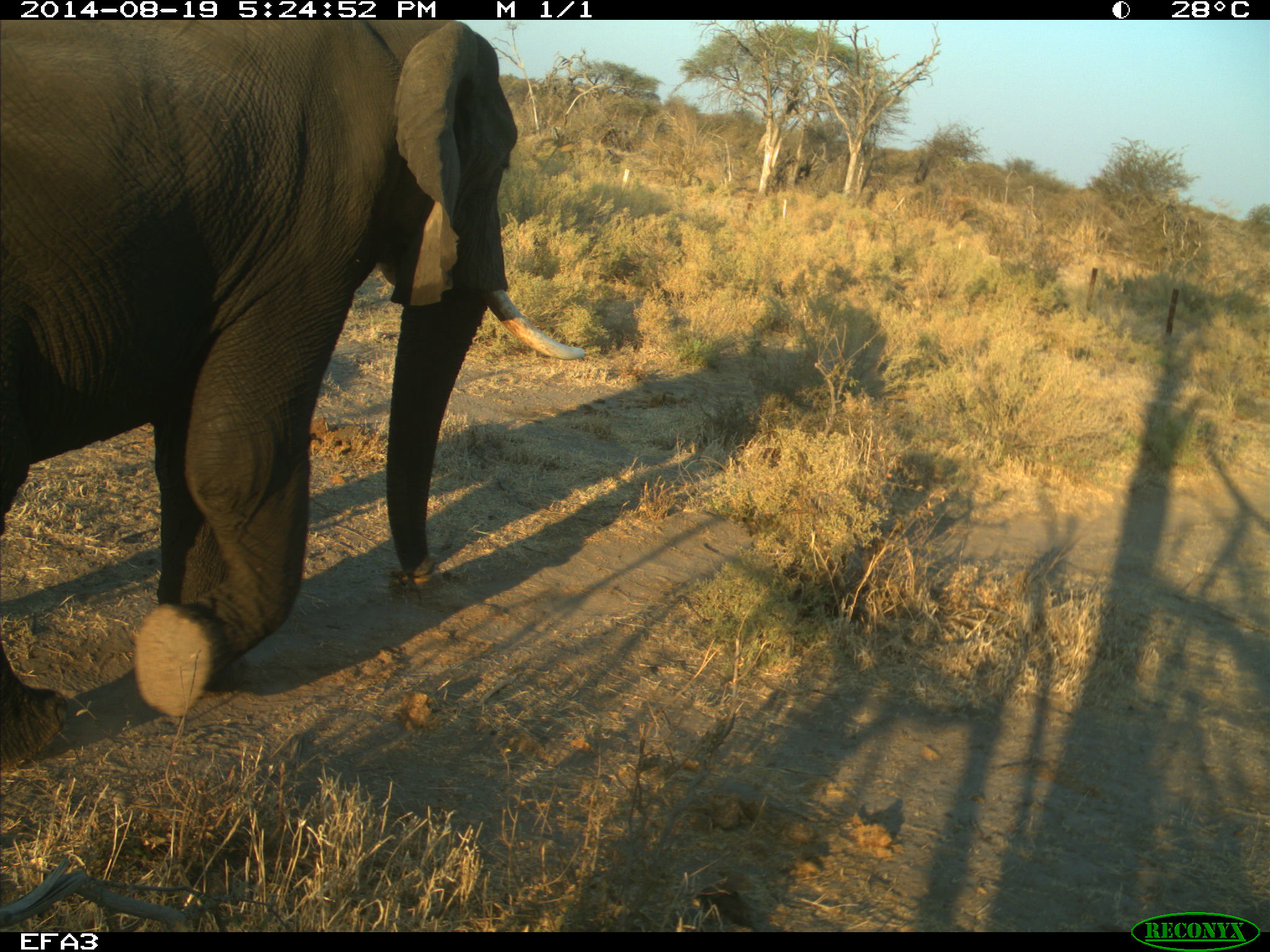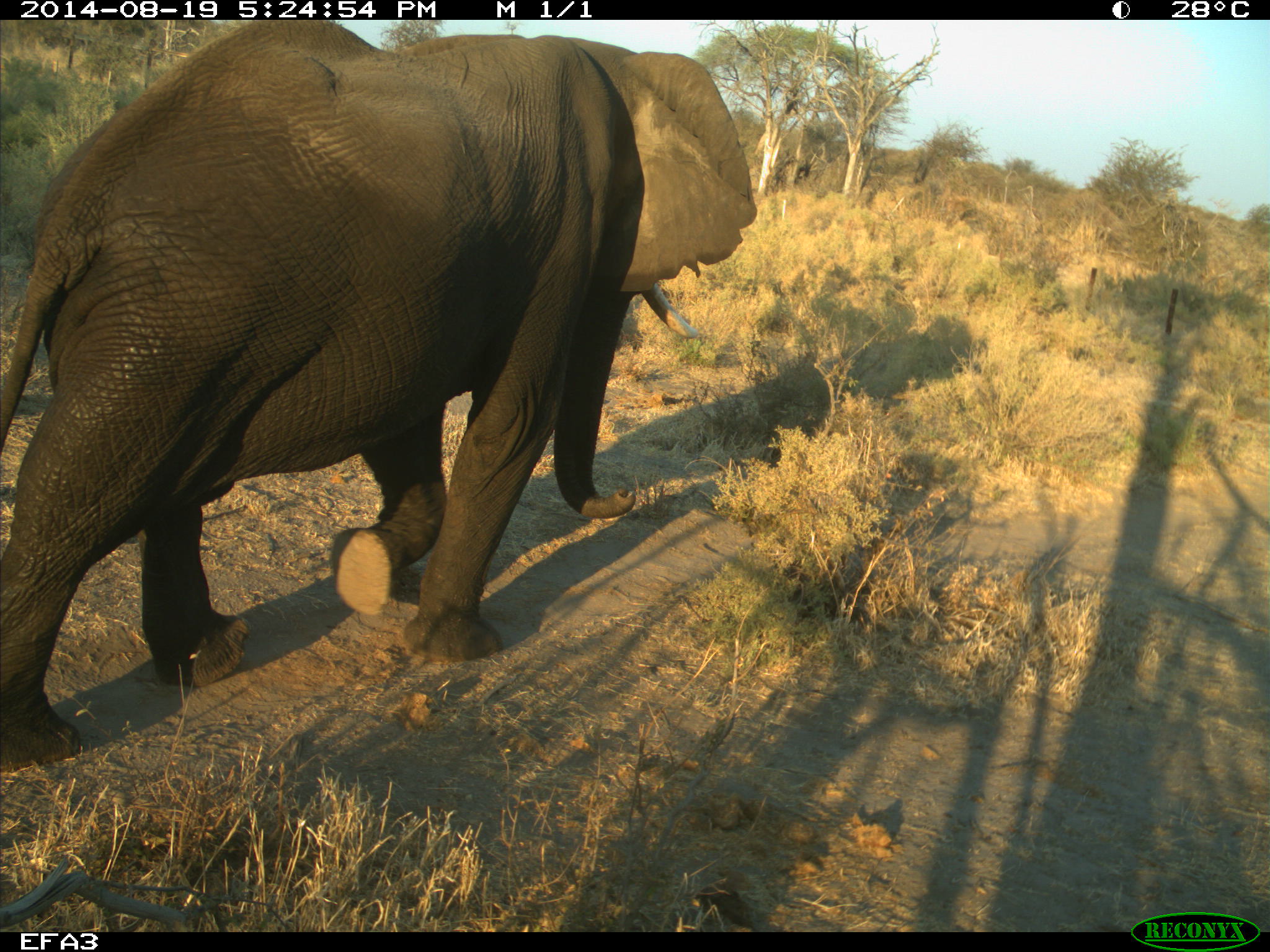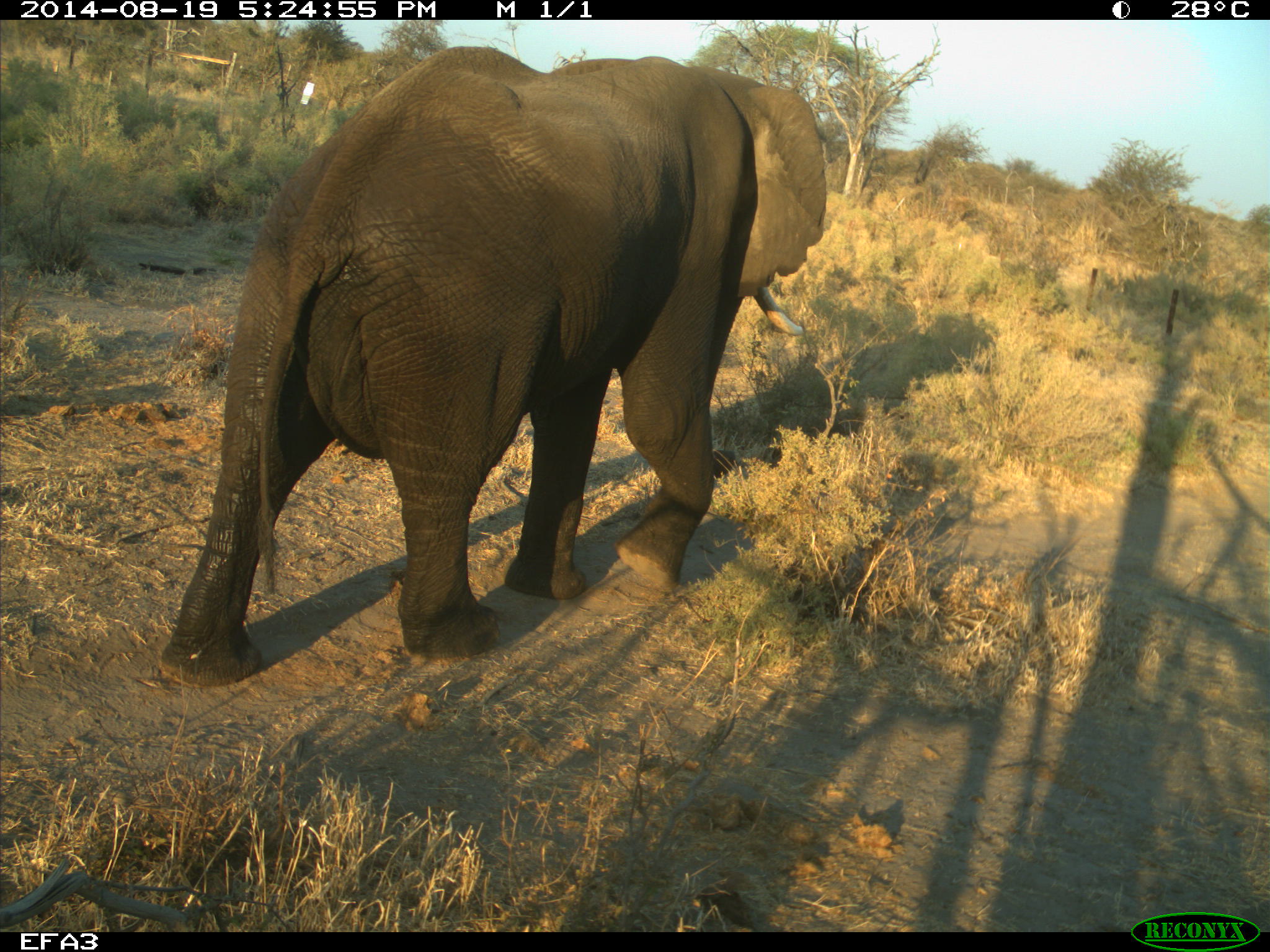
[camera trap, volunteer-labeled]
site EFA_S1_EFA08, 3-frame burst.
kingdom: Animalia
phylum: Chordata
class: Mammalia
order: Proboscidea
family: Elephantidae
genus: Loxodonta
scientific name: Loxodonta africana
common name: african bush elephant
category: elephant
Elephant (african bush elephant) (Loxodonta africana), count 1. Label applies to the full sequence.